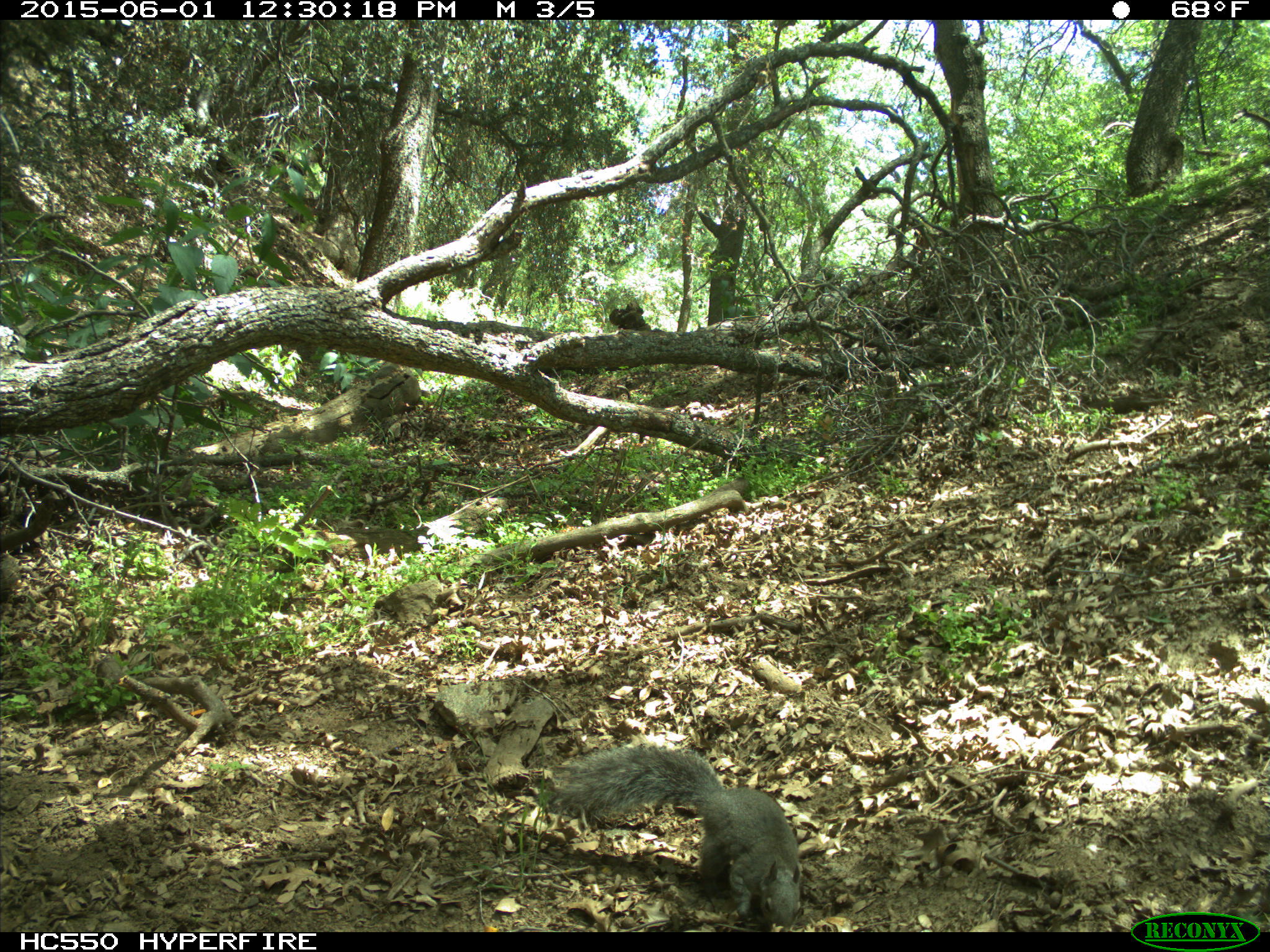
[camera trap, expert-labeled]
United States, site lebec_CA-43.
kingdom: Animalia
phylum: Chordata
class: Mammalia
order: Rodentia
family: Sciuridae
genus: Sciurus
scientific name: Sciurus carolinensis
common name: eastern gray squirrel